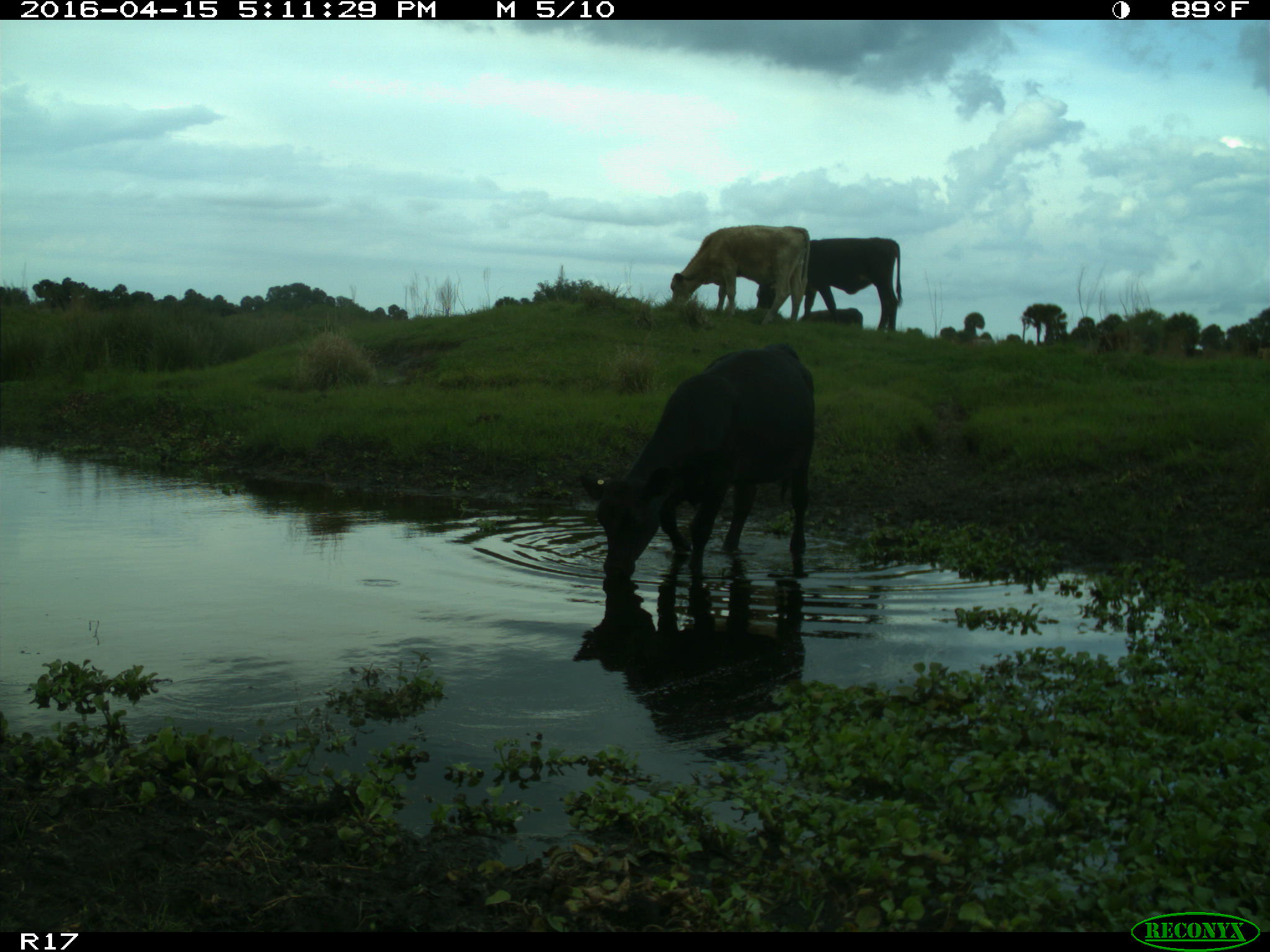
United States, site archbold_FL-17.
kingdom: Animalia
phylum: Chordata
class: Mammalia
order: Artiodactyla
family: Bovidae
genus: Bos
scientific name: Bos taurus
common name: domestic cow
Bos taurus (domestic cow).